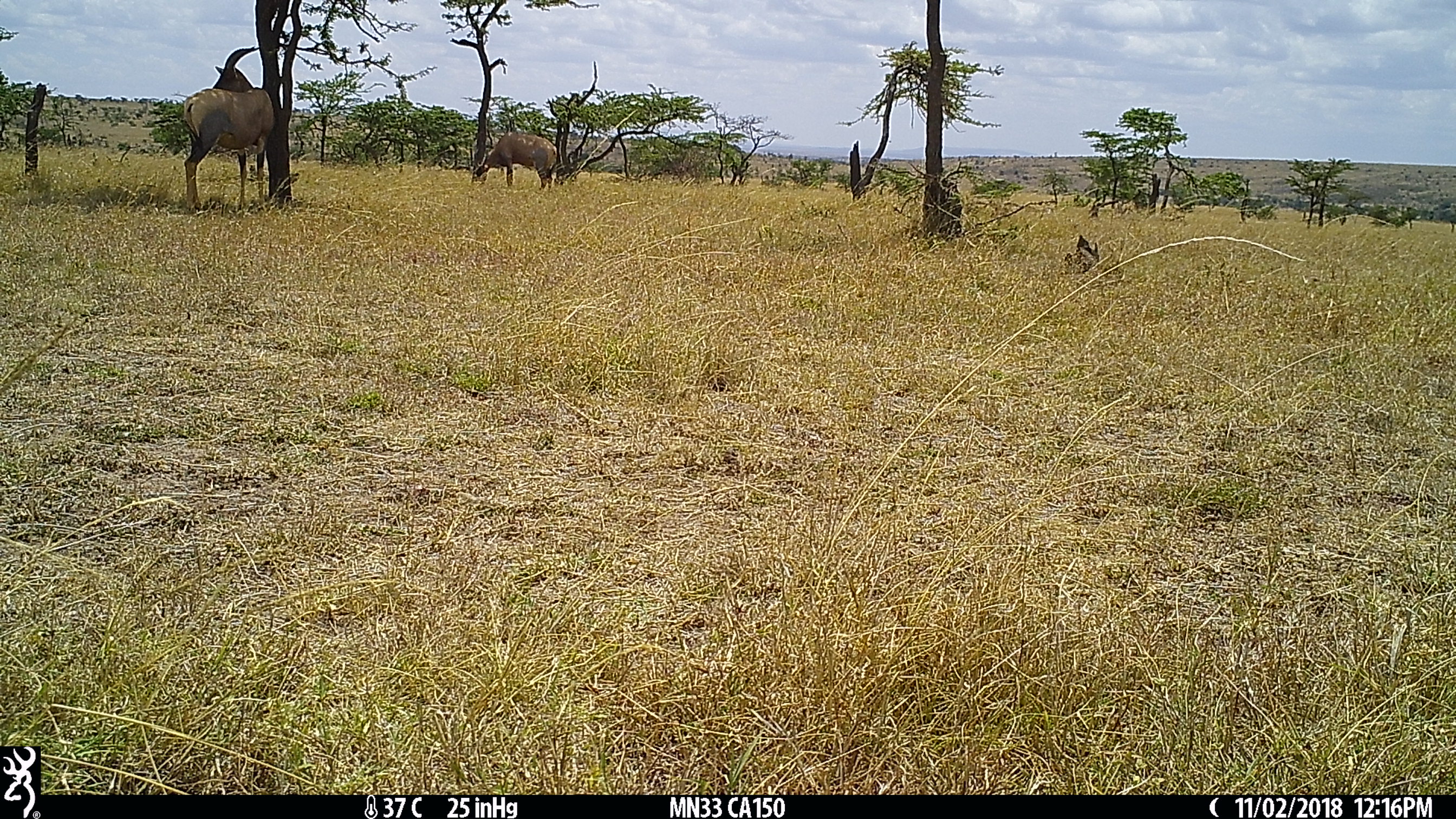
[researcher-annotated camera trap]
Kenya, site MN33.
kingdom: Animalia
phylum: Chordata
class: Mammalia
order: Artiodactyla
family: Bovidae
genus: Damaliscus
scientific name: Damaliscus lunatus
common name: topi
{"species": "topi (Damaliscus lunatus)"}